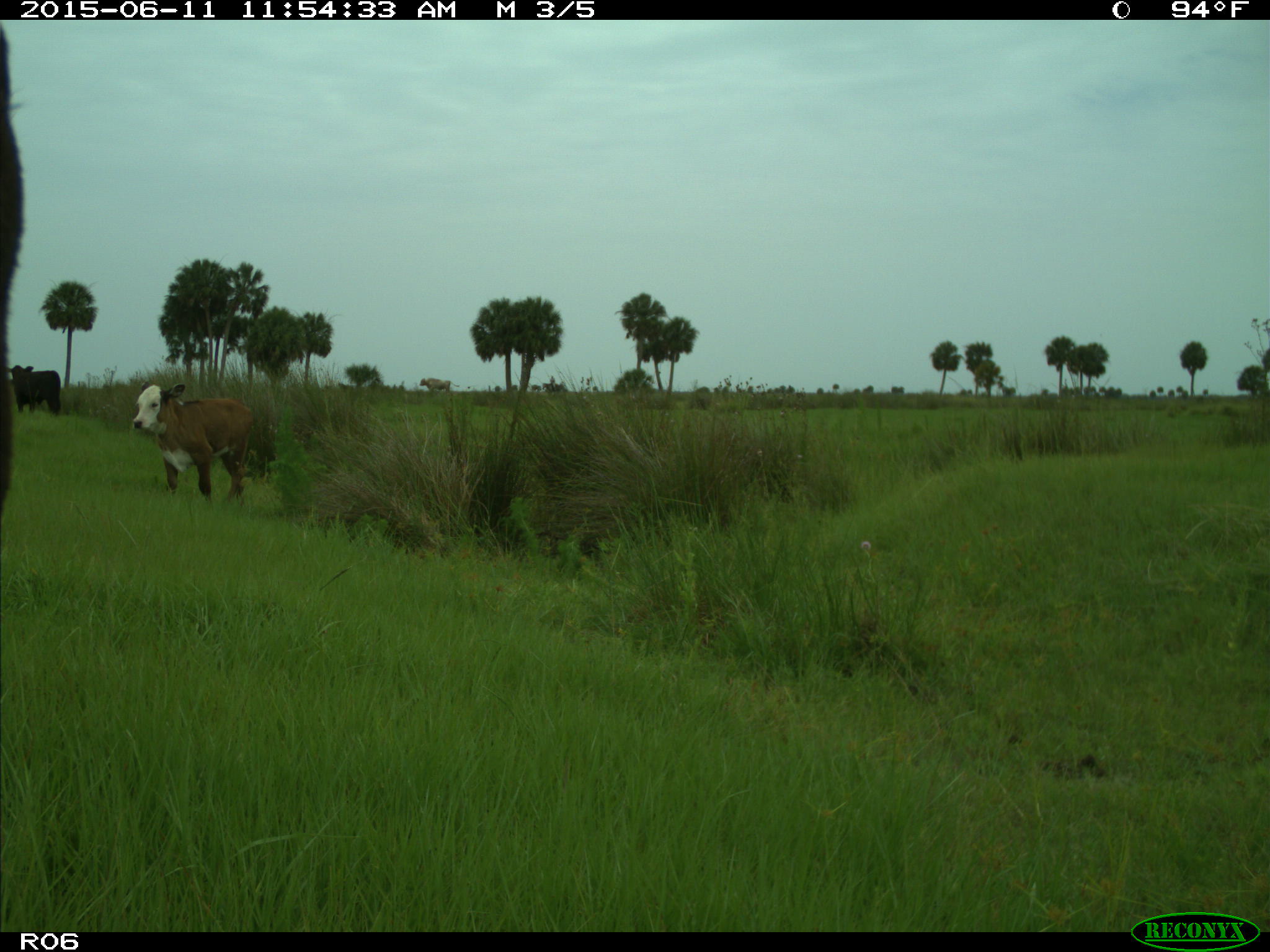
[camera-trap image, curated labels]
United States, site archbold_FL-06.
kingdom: Animalia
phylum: Chordata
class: Mammalia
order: Artiodactyla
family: Bovidae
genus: Bos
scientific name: Bos taurus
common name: domestic cow